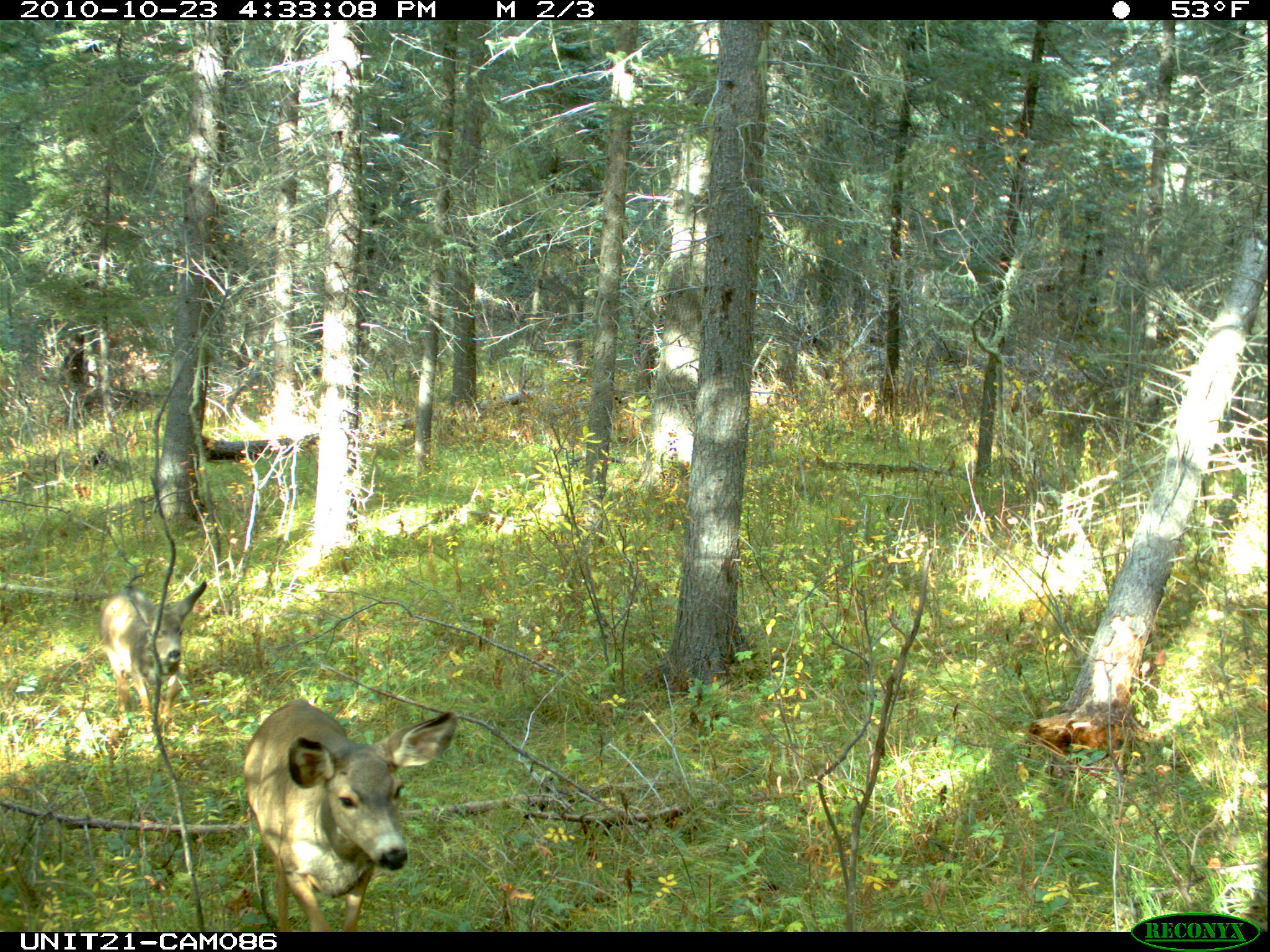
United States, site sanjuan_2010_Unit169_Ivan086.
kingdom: Animalia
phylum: Chordata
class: Mammalia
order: Artiodactyla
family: Cervidae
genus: Odocoileus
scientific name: Odocoileus hemionus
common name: mule deer